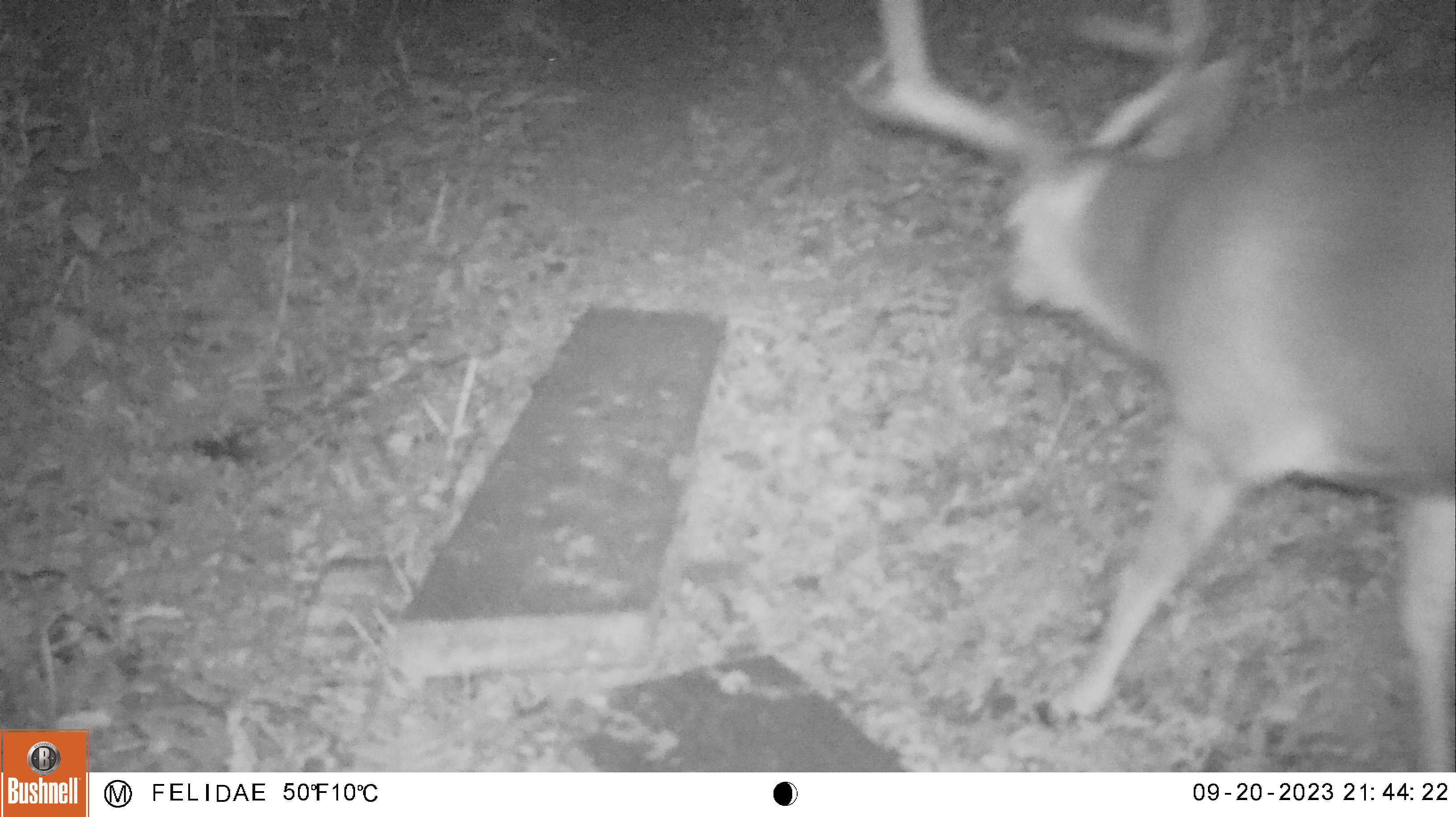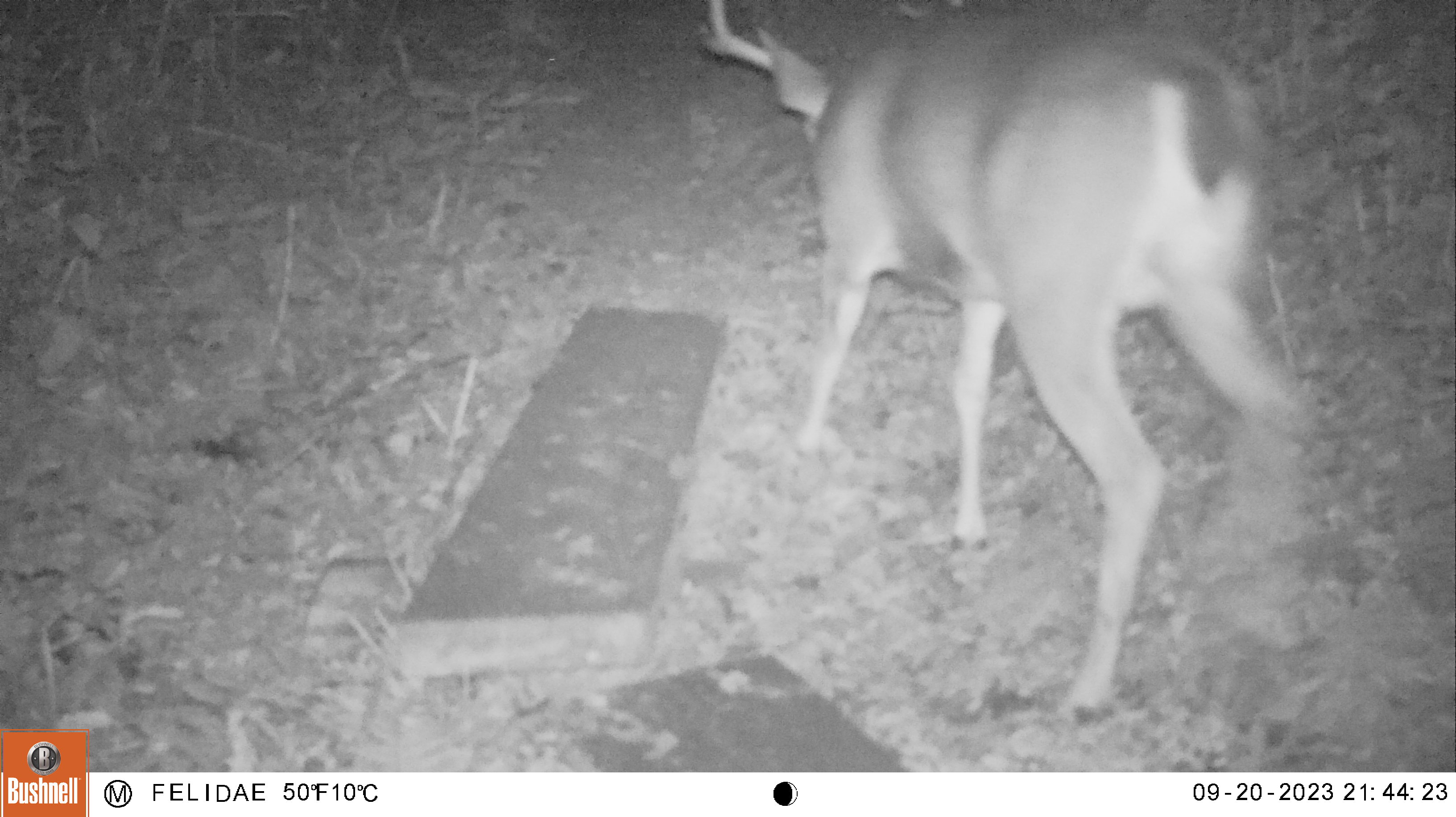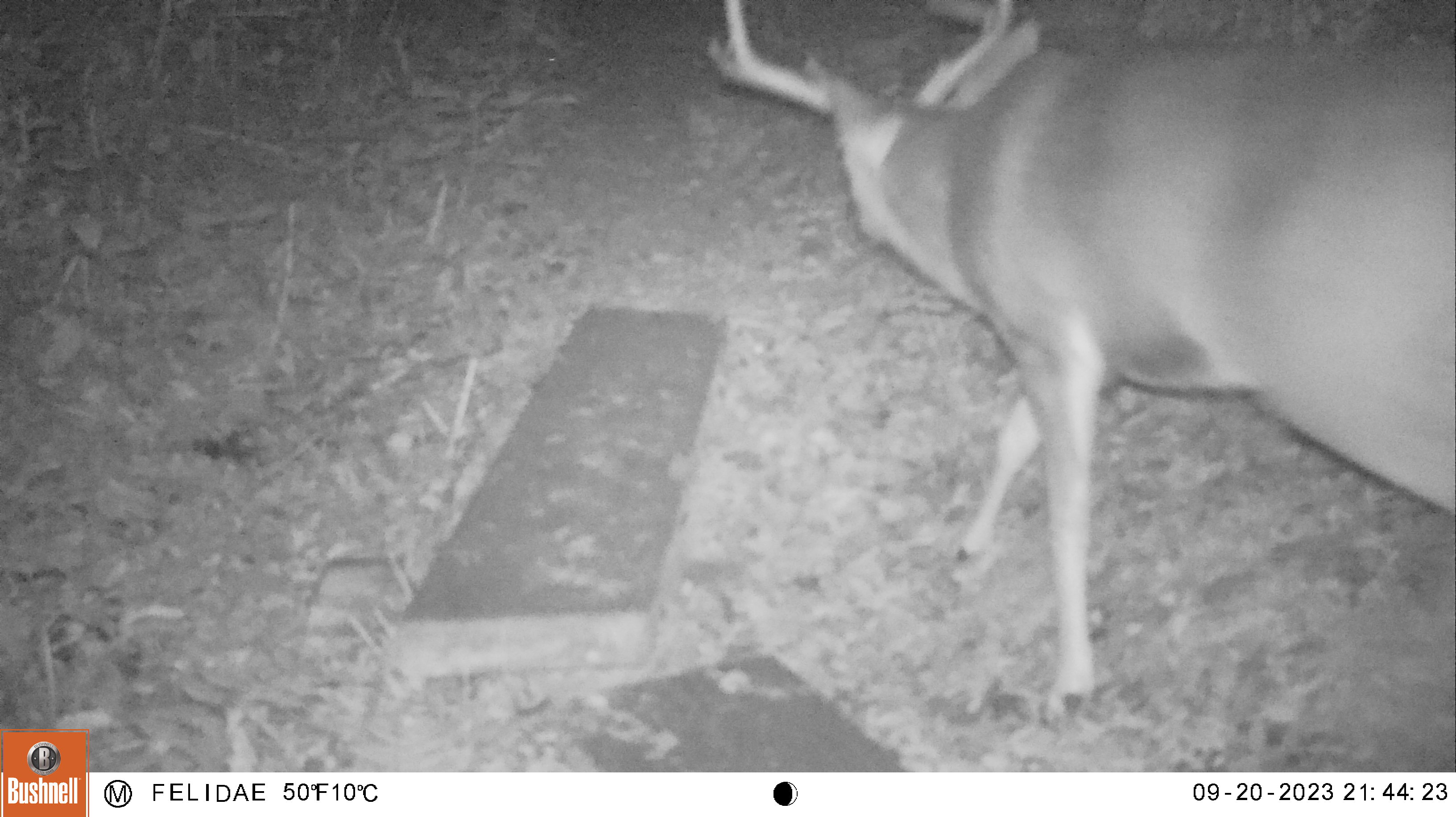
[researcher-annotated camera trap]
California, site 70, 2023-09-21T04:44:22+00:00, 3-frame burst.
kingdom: Animalia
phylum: Chordata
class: Mammalia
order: Artiodactyla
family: Cervidae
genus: Odocoileus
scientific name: Odocoileus hemionus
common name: mule deer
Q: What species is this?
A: Mule deer (Odocoileus hemionus).